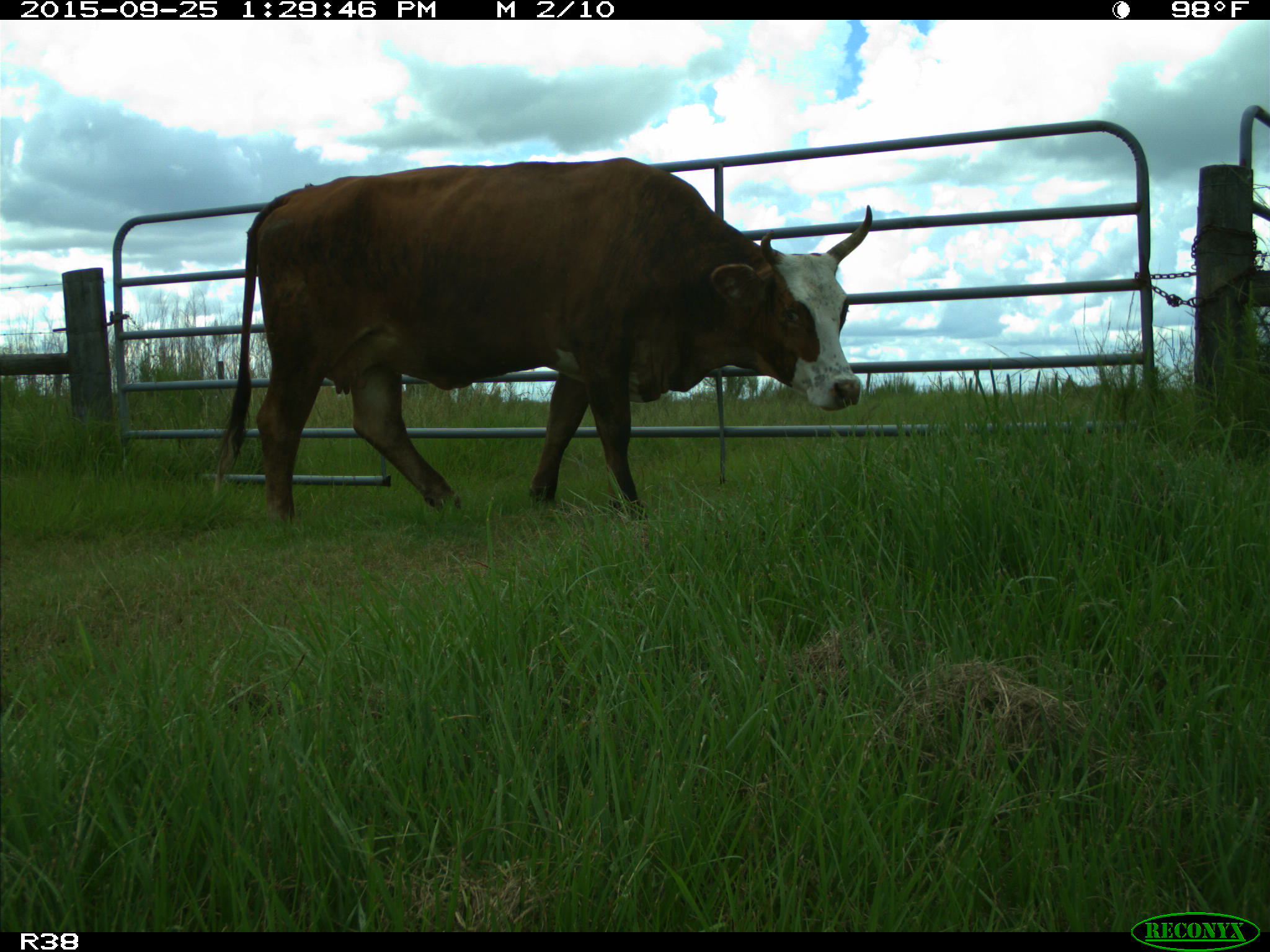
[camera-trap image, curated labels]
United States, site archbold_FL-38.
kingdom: Animalia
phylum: Chordata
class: Mammalia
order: Artiodactyla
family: Bovidae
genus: Bos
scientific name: Bos taurus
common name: domestic cow